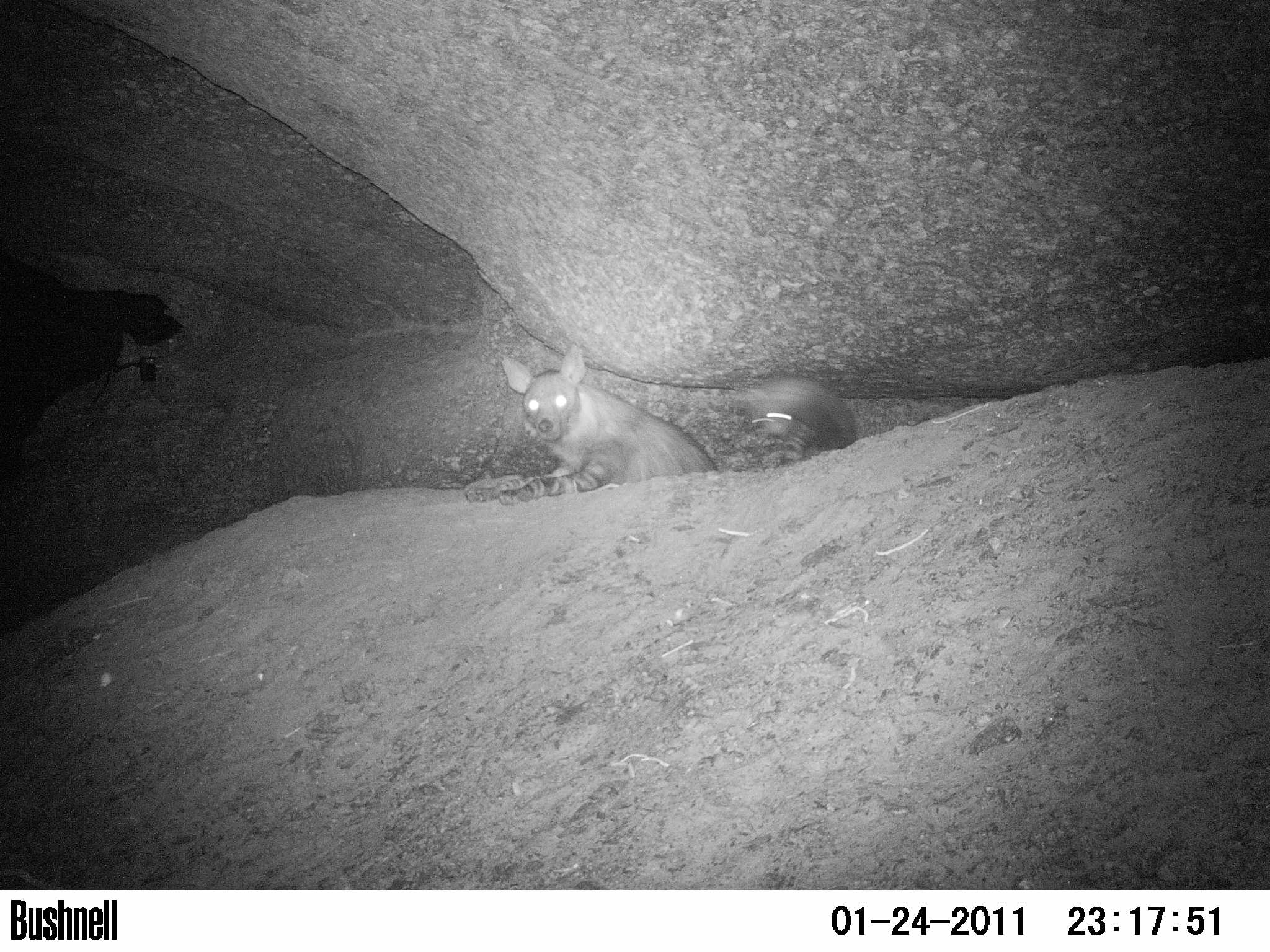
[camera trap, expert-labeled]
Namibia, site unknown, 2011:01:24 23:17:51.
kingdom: Animalia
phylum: Chordata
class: Mammalia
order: Carnivora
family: Hyaenidae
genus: Parahyaena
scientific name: Parahyaena brunnea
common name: brown hyena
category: hyaena brunnea